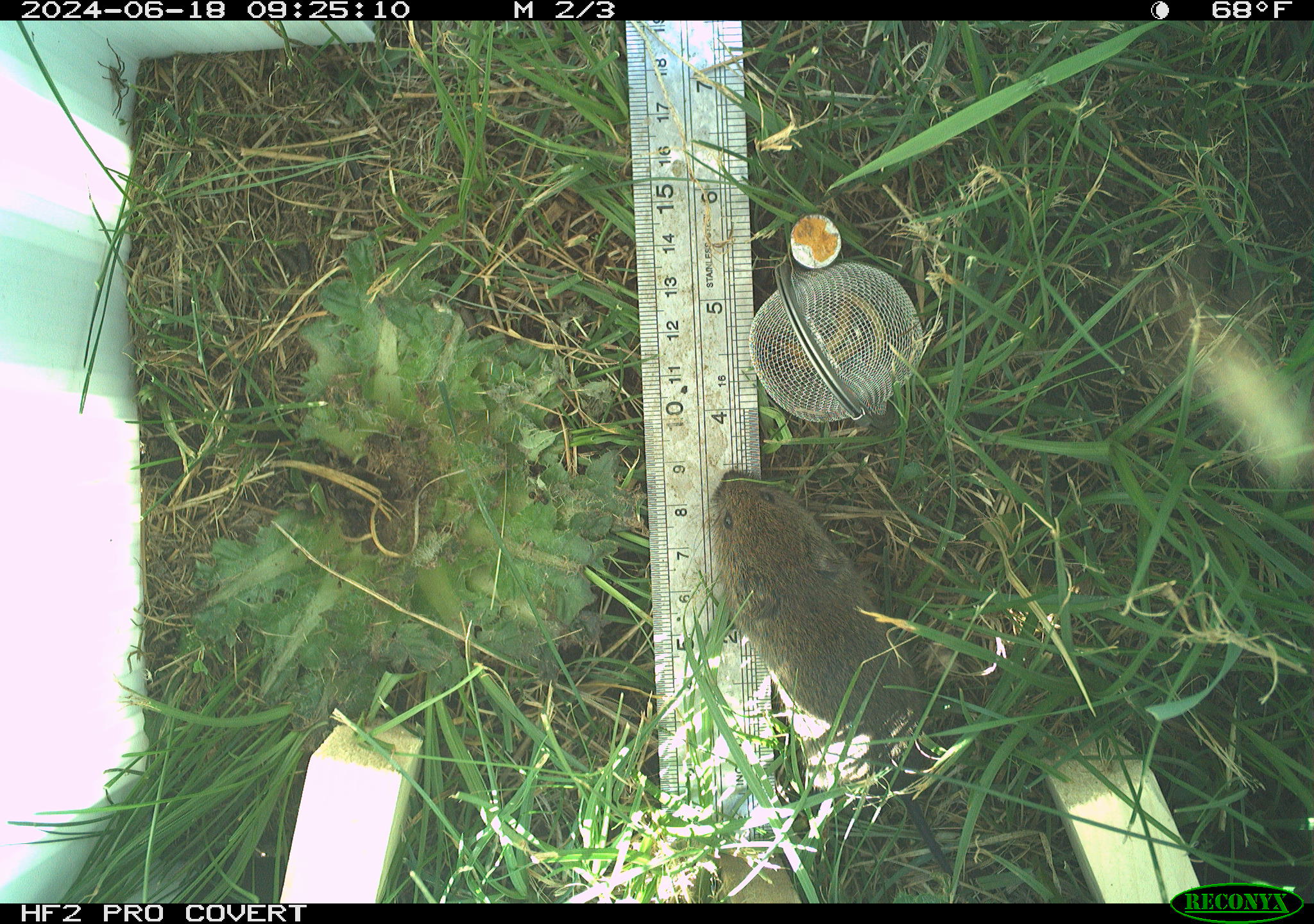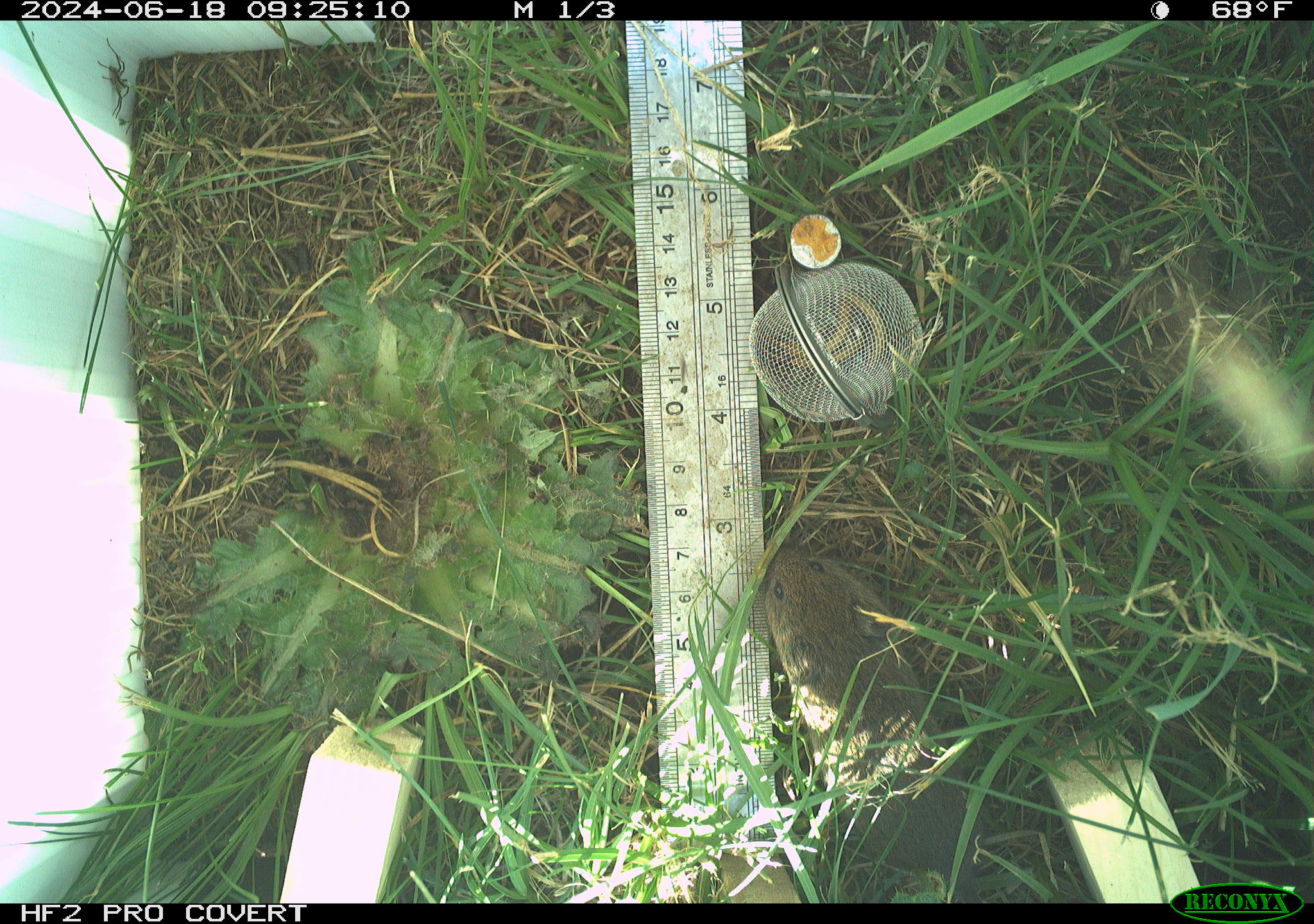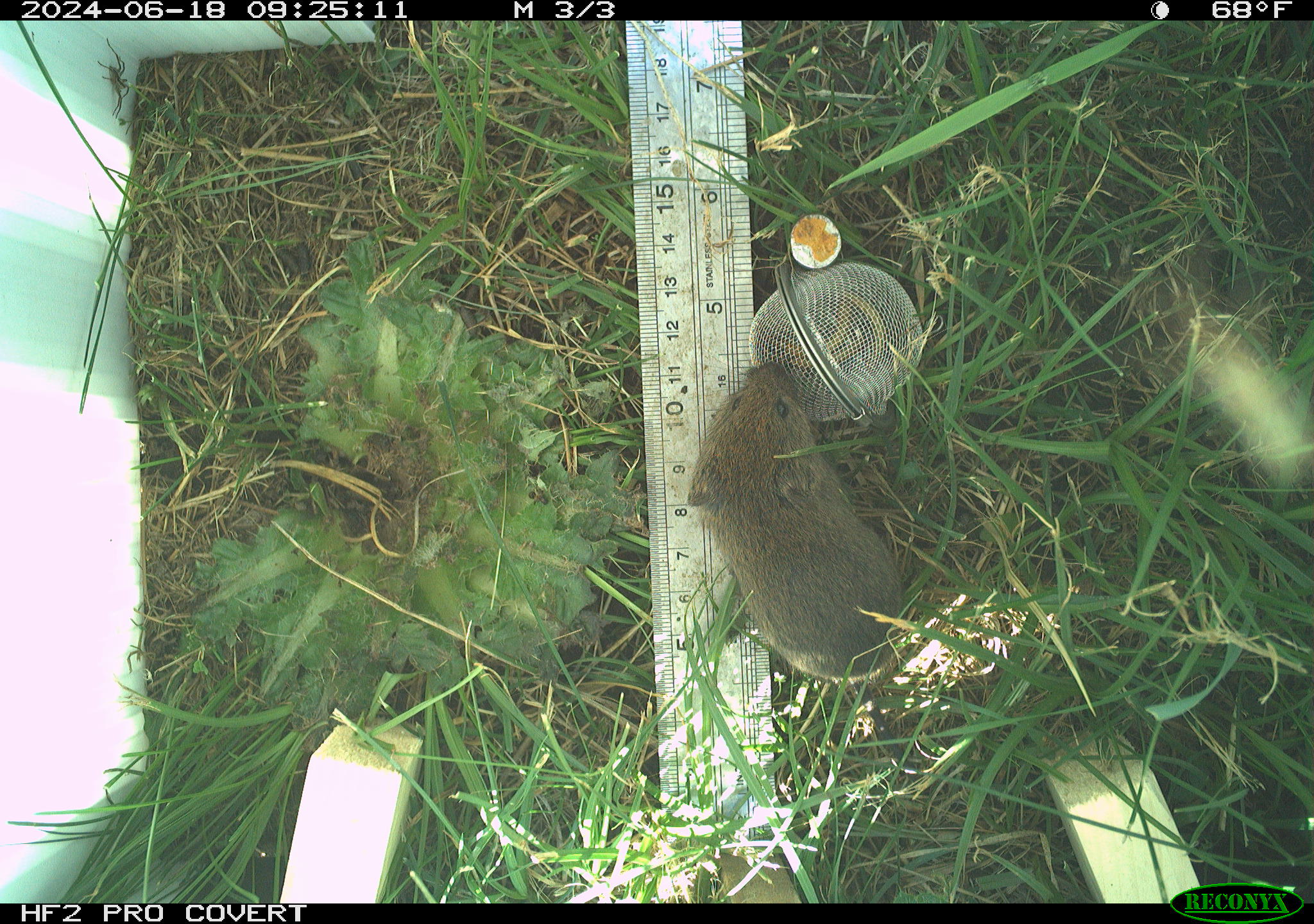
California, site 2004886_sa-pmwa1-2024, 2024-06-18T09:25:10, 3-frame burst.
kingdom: Animalia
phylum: Chordata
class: Mammalia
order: Rodentia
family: Cricetidae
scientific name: Arvicolinae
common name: voles, lemmings, and muskrats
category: arvicolinae subfamily